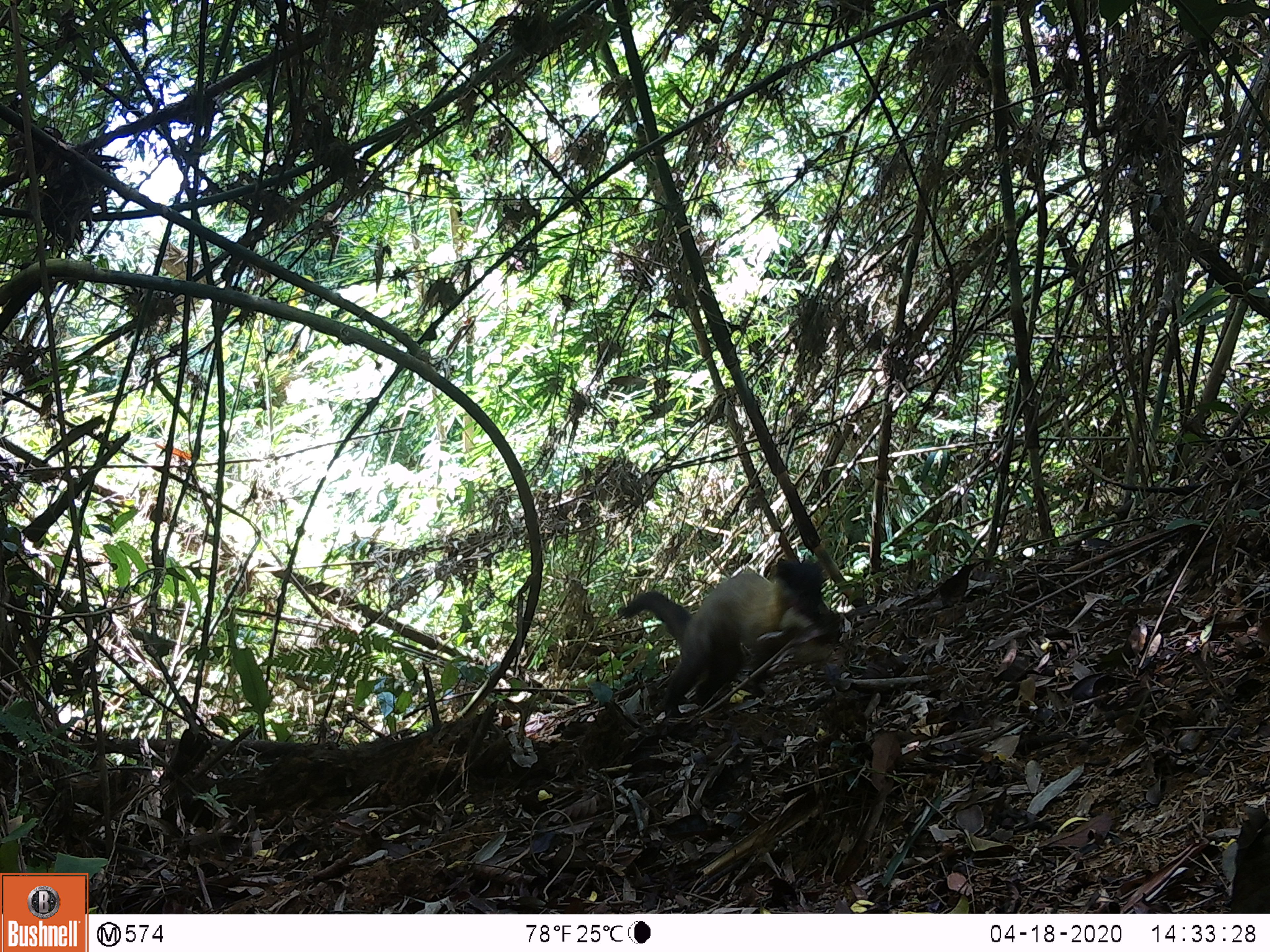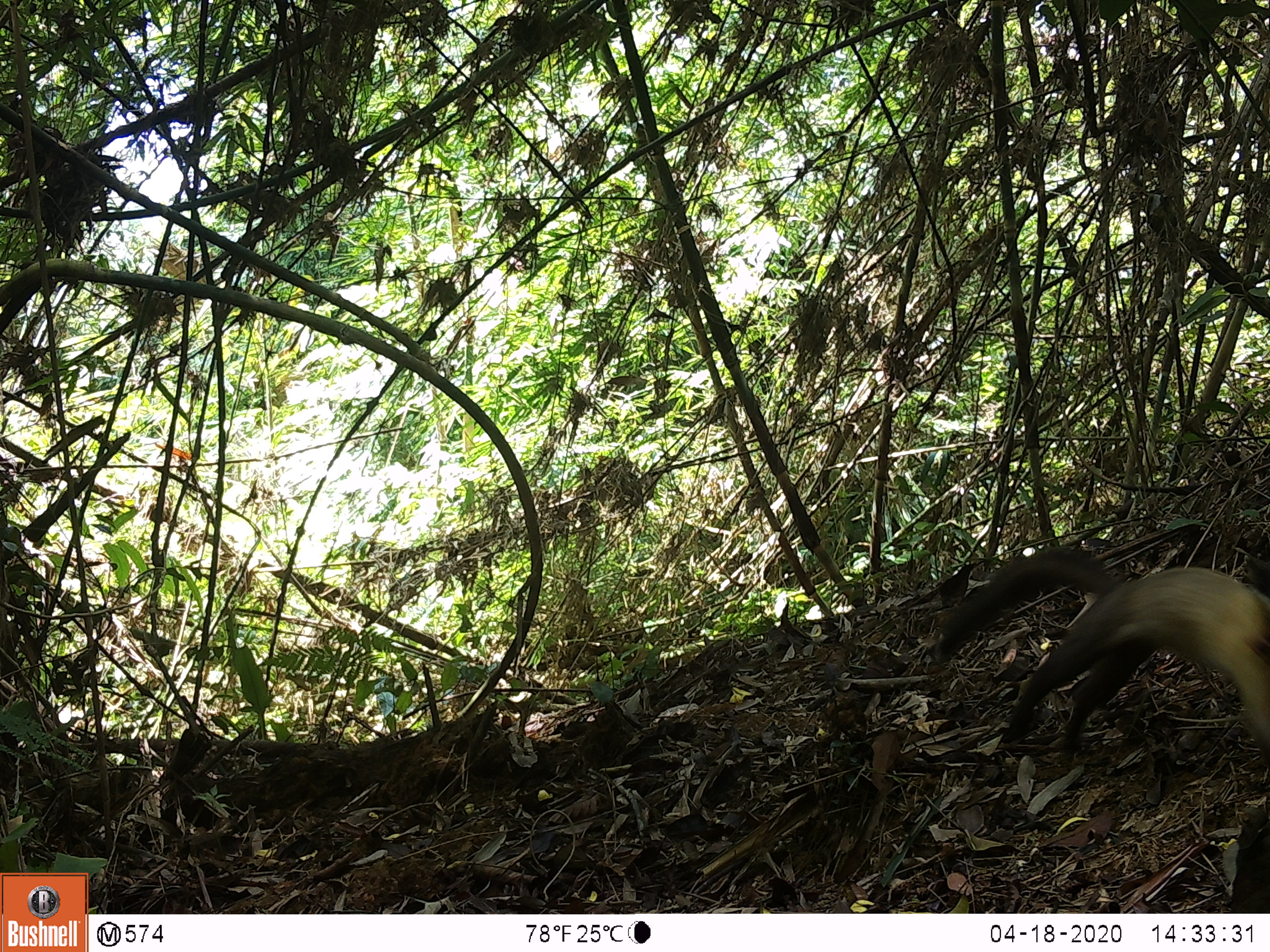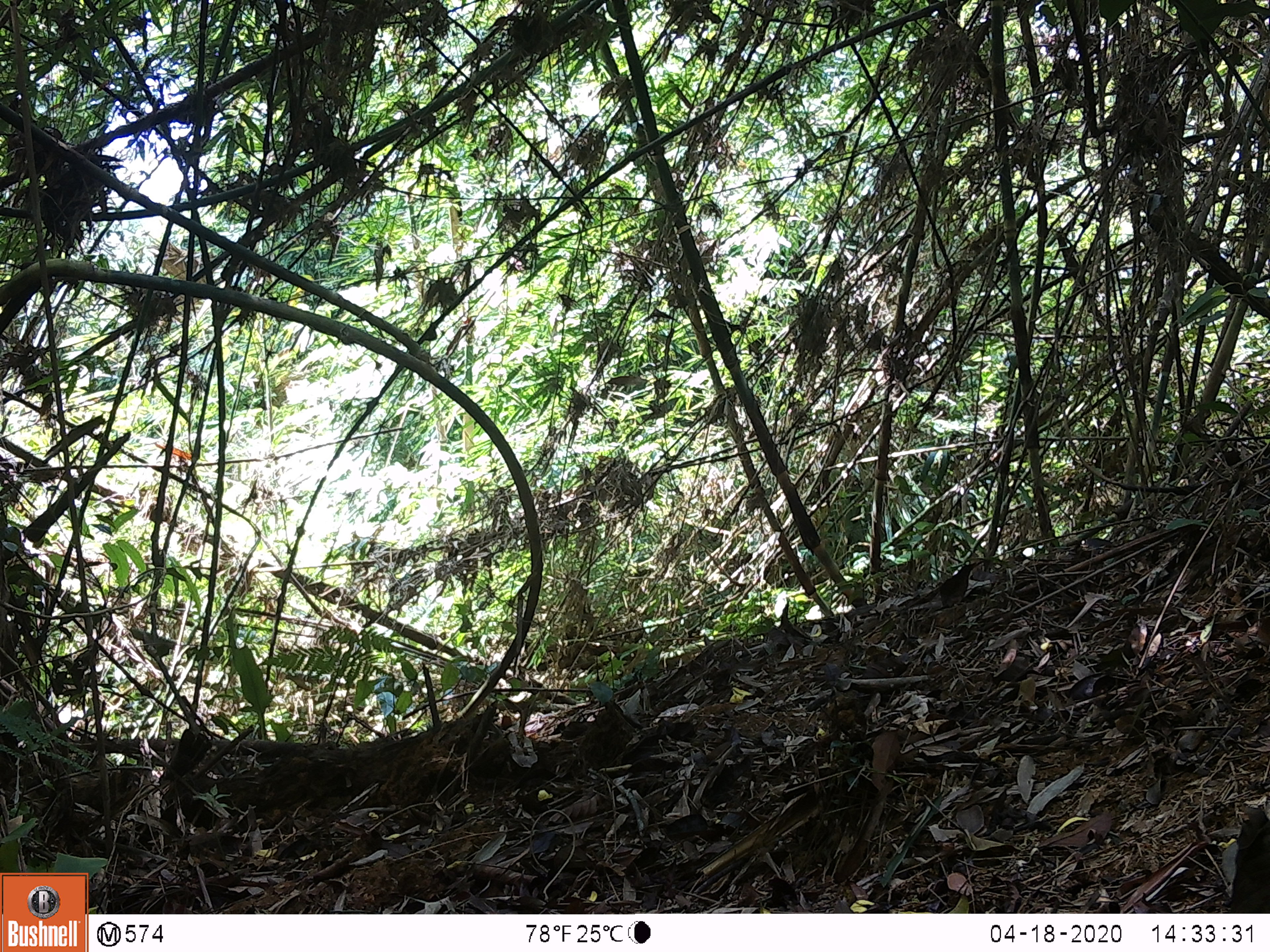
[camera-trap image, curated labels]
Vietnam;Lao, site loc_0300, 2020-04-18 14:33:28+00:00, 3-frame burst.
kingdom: Animalia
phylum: Chordata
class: Mammalia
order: Carnivora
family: Mustelidae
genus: Martes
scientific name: Martes flavigula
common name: yellow-throated marten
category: yellow throated marten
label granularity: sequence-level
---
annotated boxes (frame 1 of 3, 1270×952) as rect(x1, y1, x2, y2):
yellow throated marten: rect(621, 559, 839, 711)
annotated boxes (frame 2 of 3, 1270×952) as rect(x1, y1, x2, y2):
yellow throated marten: rect(934, 548, 1270, 765)